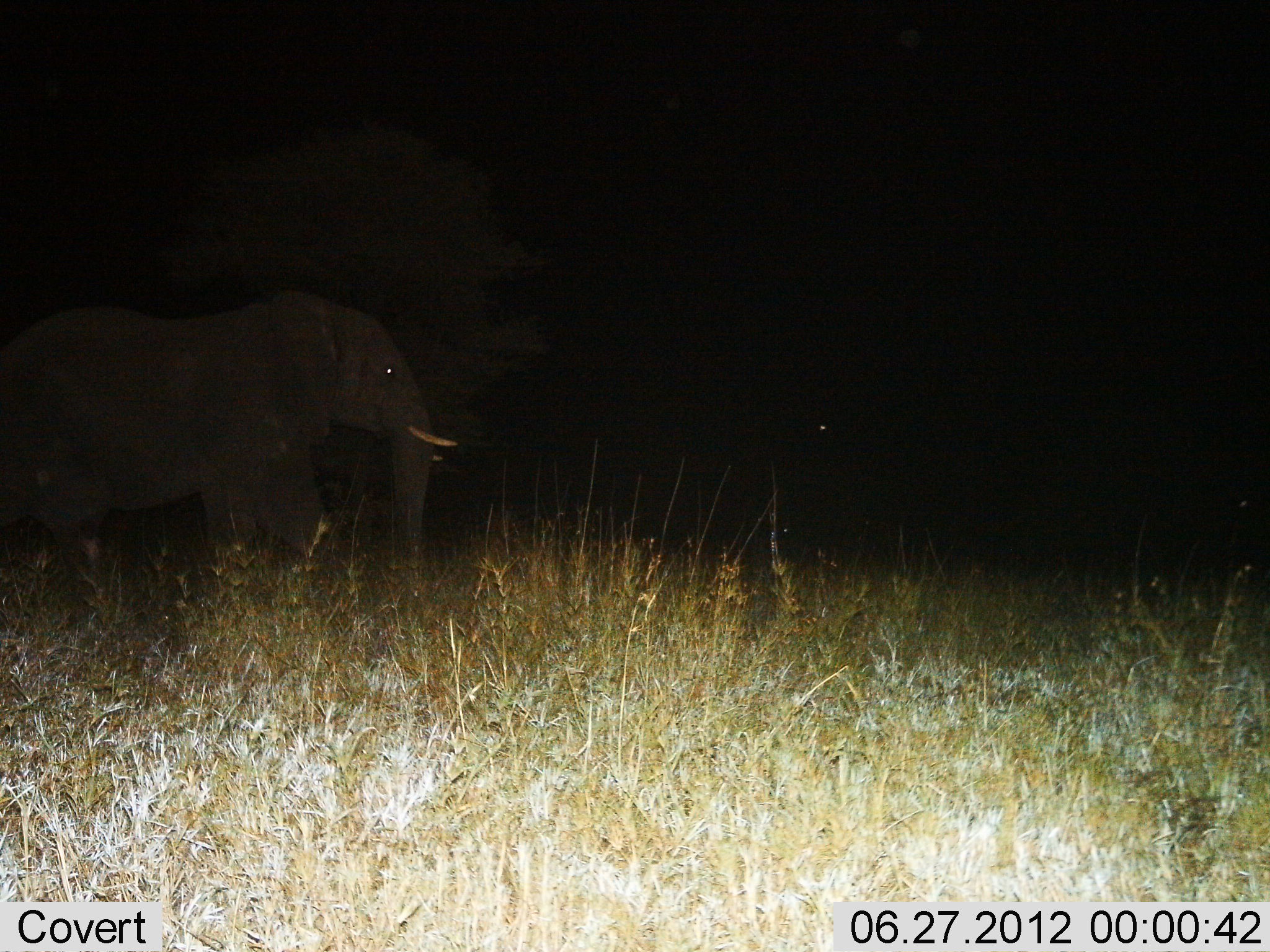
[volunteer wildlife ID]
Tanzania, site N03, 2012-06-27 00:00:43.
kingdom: Animalia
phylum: Chordata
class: Mammalia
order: Proboscidea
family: Elephantidae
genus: Loxodonta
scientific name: Loxodonta africana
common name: african bush elephant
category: elephant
Elephant (african bush elephant) (Loxodonta africana), count 1. Behavior (volunteer vote fractions): standing 60%, resting 0%, moving 40%, interacting 0%. Young present (vote fraction): 0%. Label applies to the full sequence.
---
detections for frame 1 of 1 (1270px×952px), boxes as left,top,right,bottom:
animal: 0,287,459,655